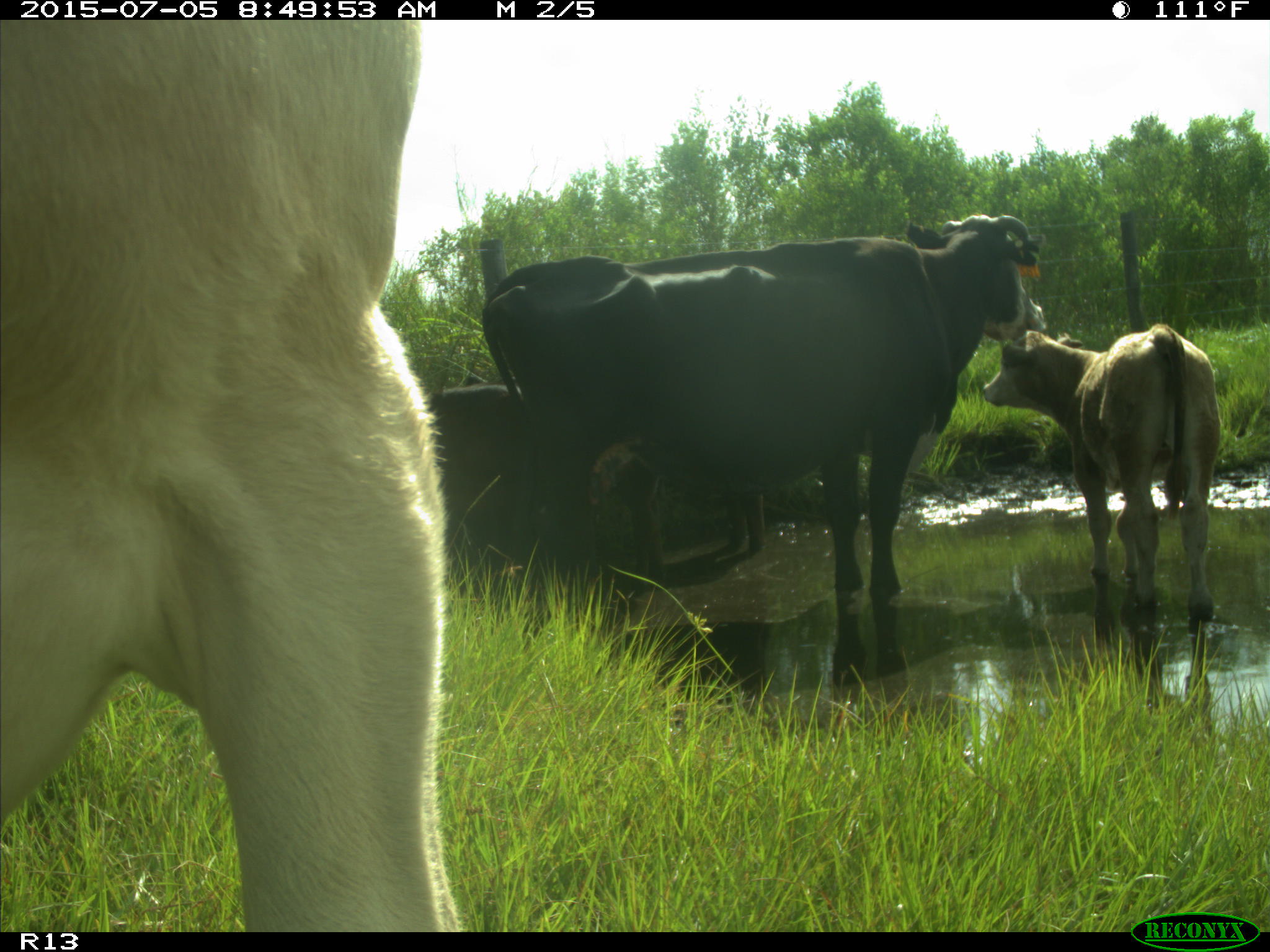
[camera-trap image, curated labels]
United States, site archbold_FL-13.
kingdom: Animalia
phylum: Chordata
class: Mammalia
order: Artiodactyla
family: Bovidae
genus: Bos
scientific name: Bos taurus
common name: domestic cow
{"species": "Bos taurus (domestic cow)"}